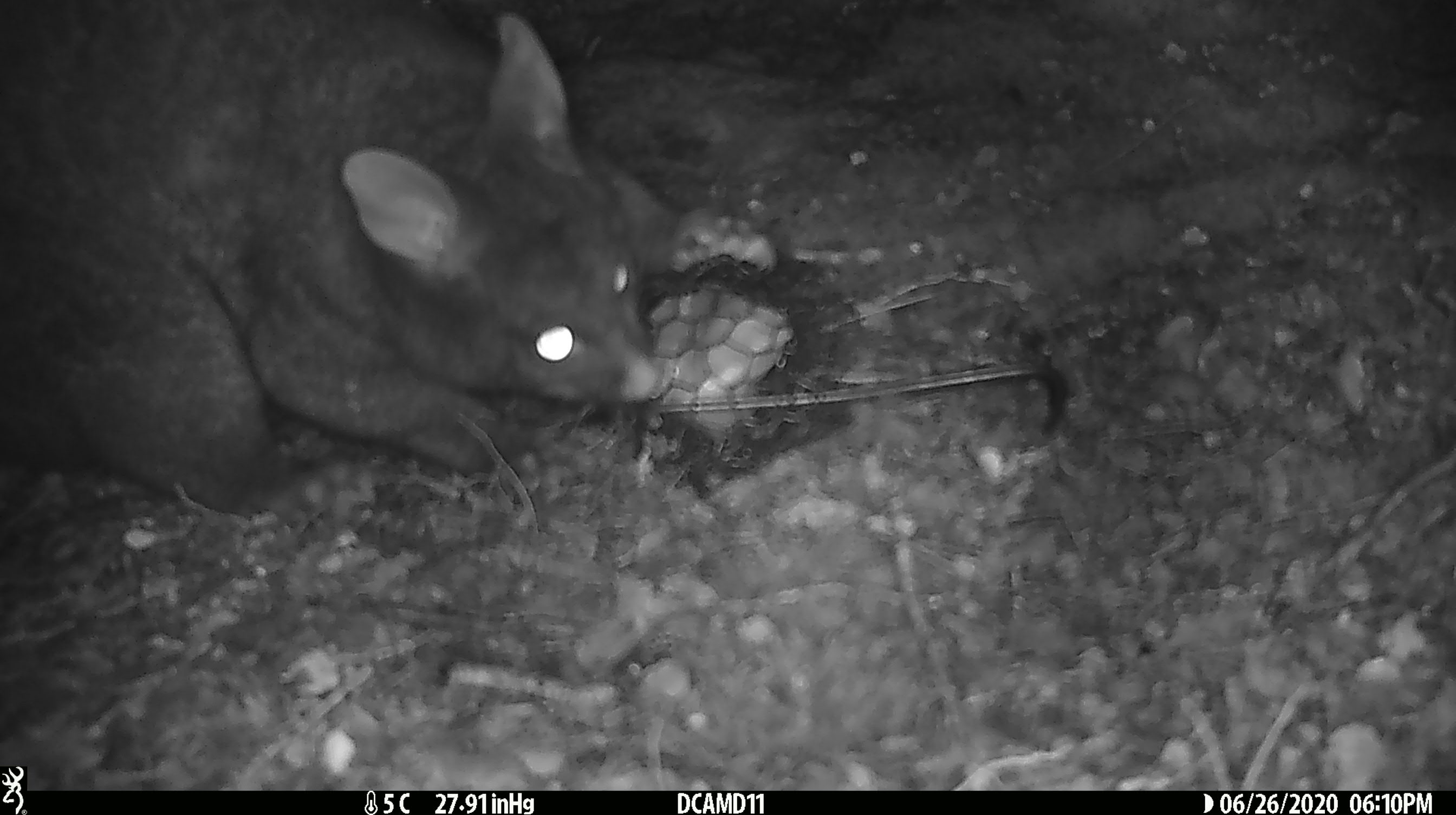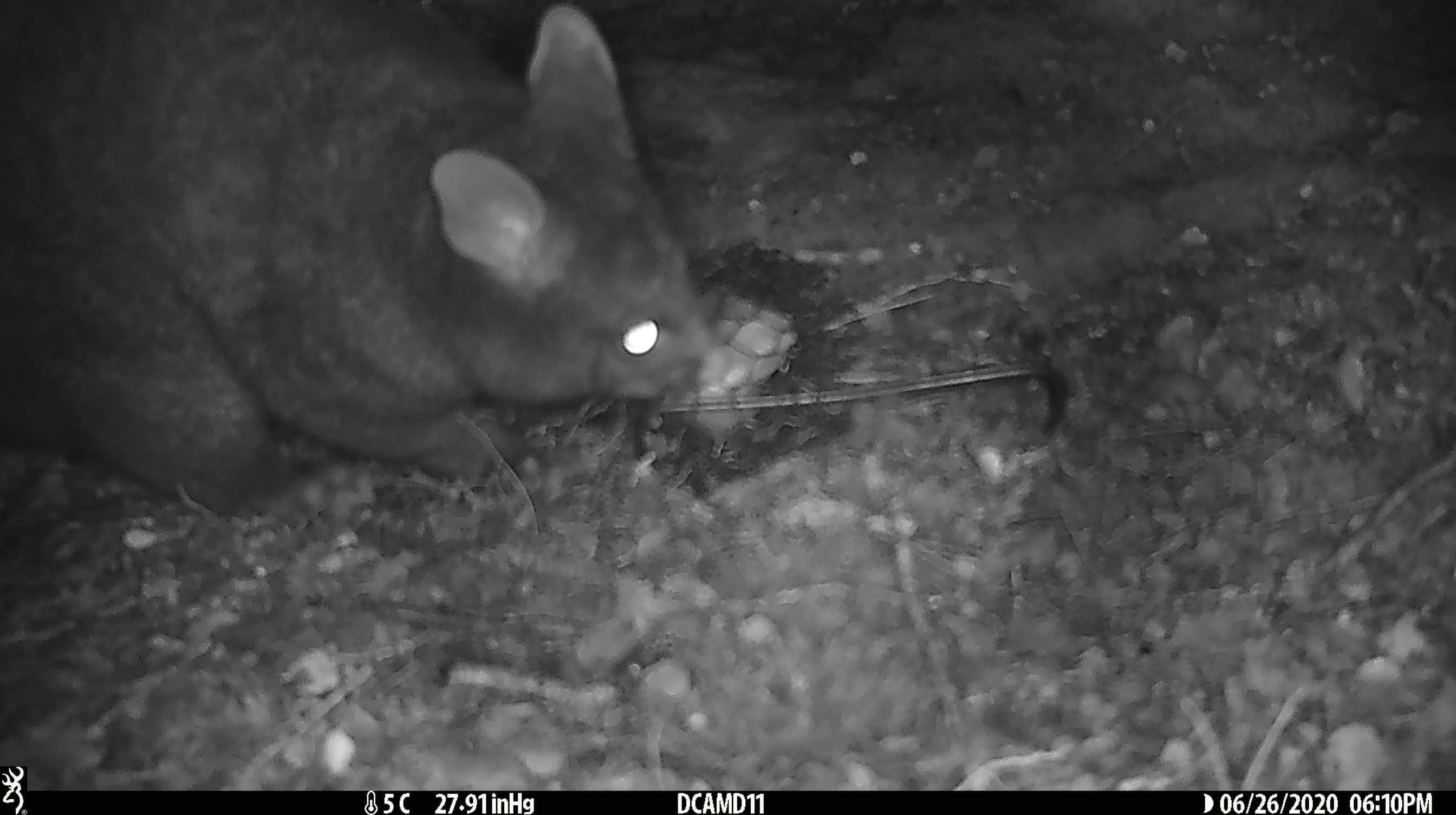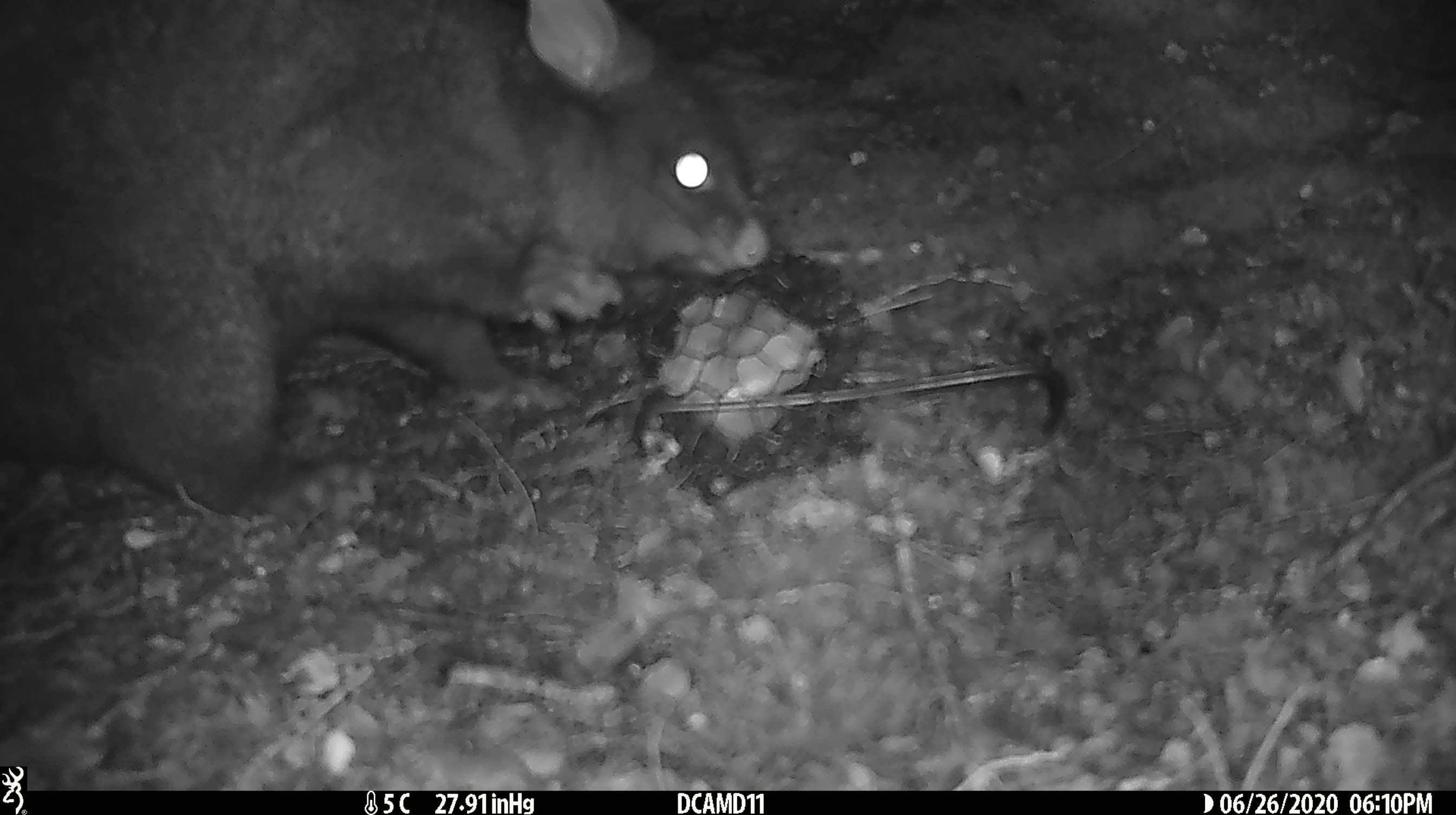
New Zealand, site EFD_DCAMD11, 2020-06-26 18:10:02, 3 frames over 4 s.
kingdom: Animalia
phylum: Chordata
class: Mammalia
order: Diprotodontia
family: Phalangeridae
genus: Trichosurus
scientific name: Trichosurus vulpecula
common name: common brushtail possum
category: possum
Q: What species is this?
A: Possum (common brushtail possum) (Trichosurus vulpecula).